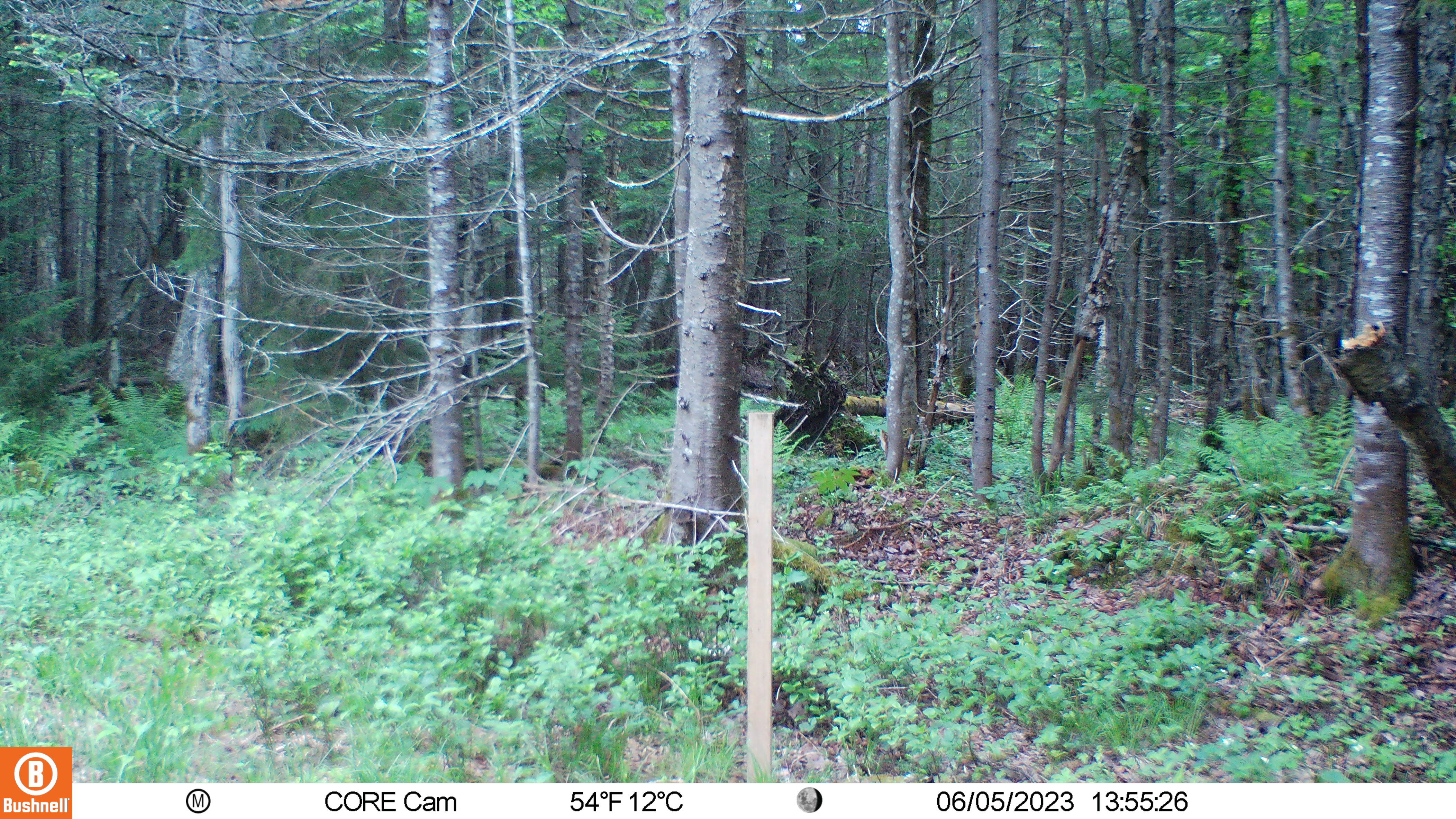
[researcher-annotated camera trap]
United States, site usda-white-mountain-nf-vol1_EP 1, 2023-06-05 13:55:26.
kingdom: Animalia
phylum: Chordata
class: Mammalia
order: Artiodactyla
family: Cervidae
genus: Alces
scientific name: Alces alces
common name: moose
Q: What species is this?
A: Moose (Alces alces).